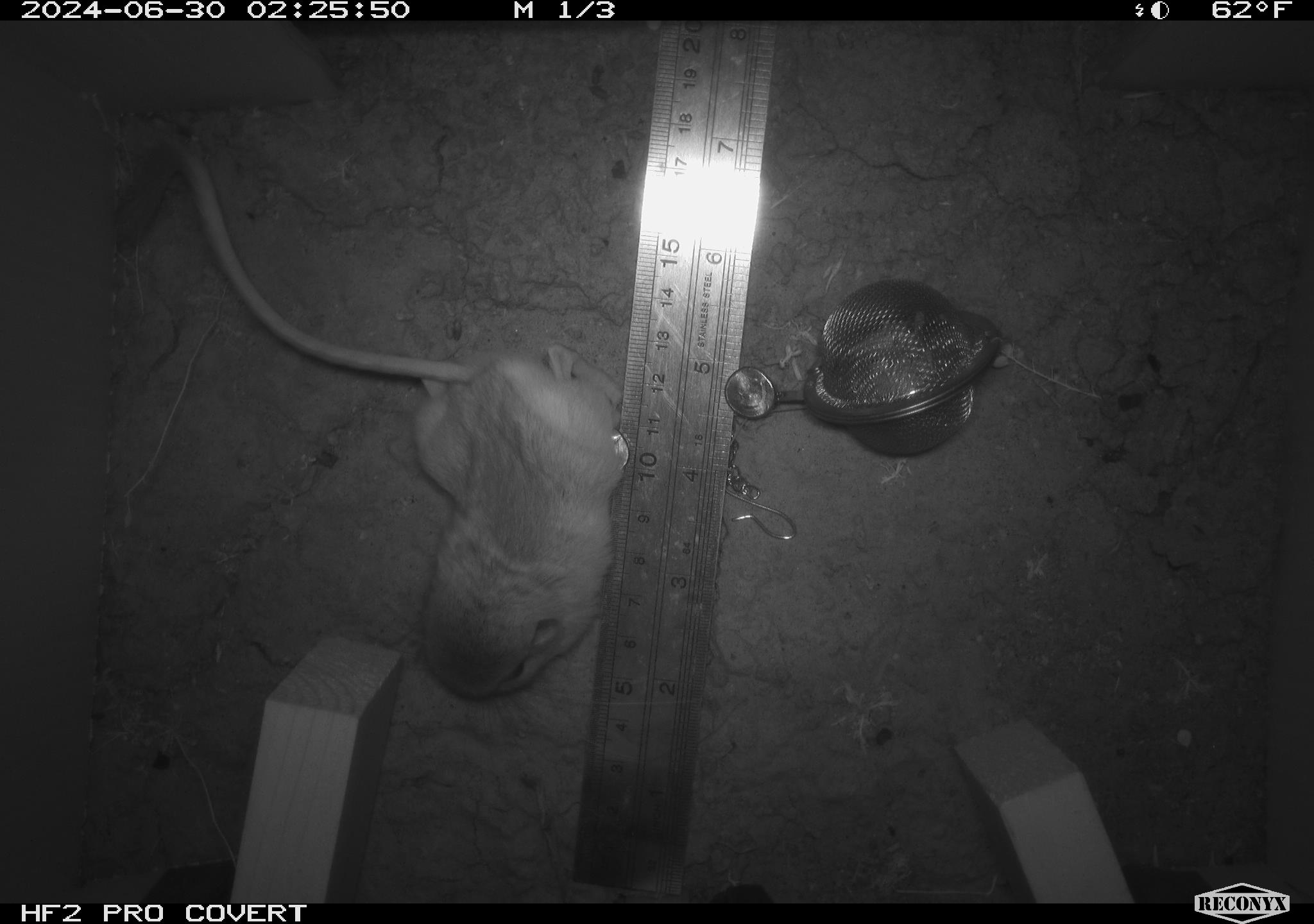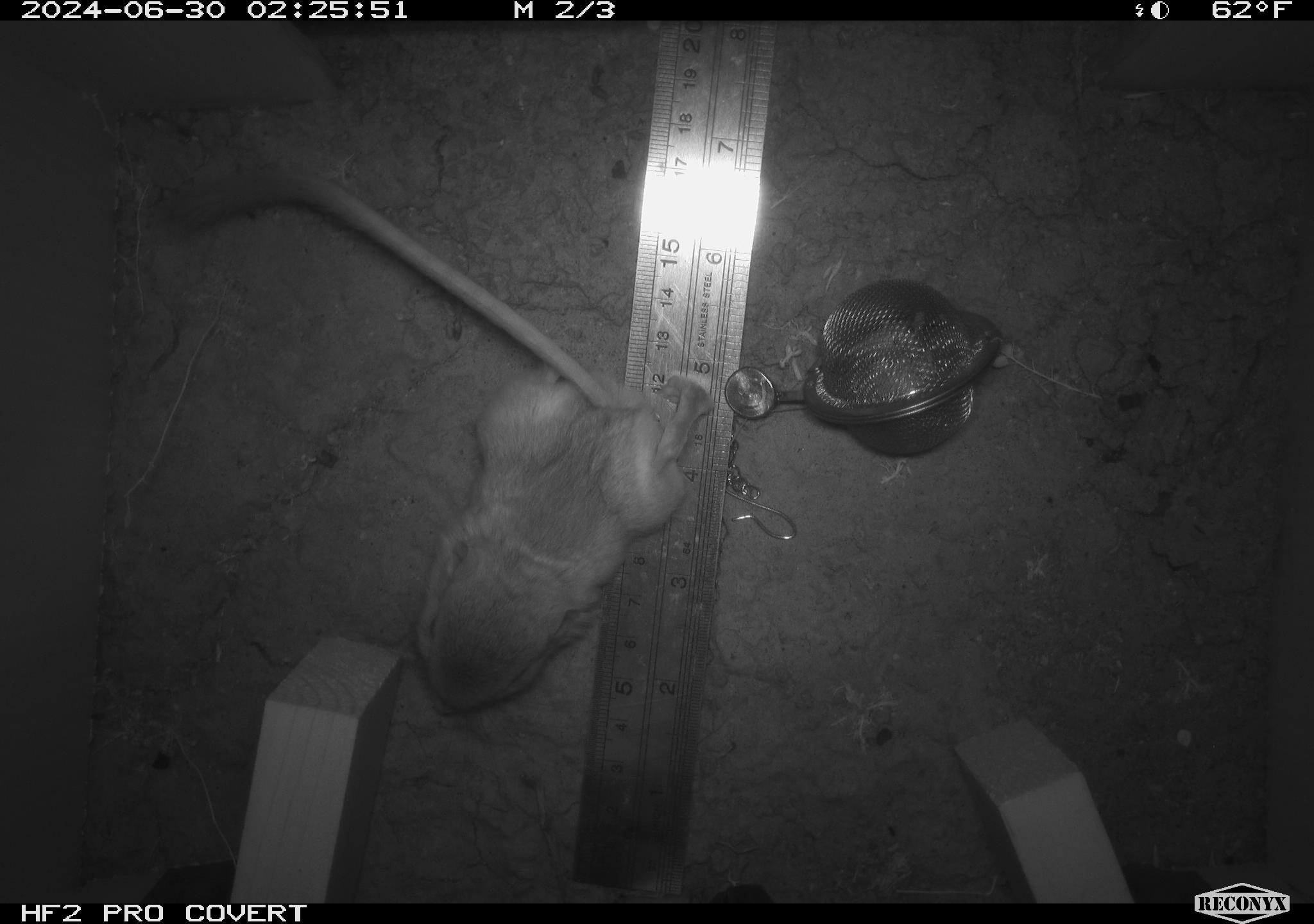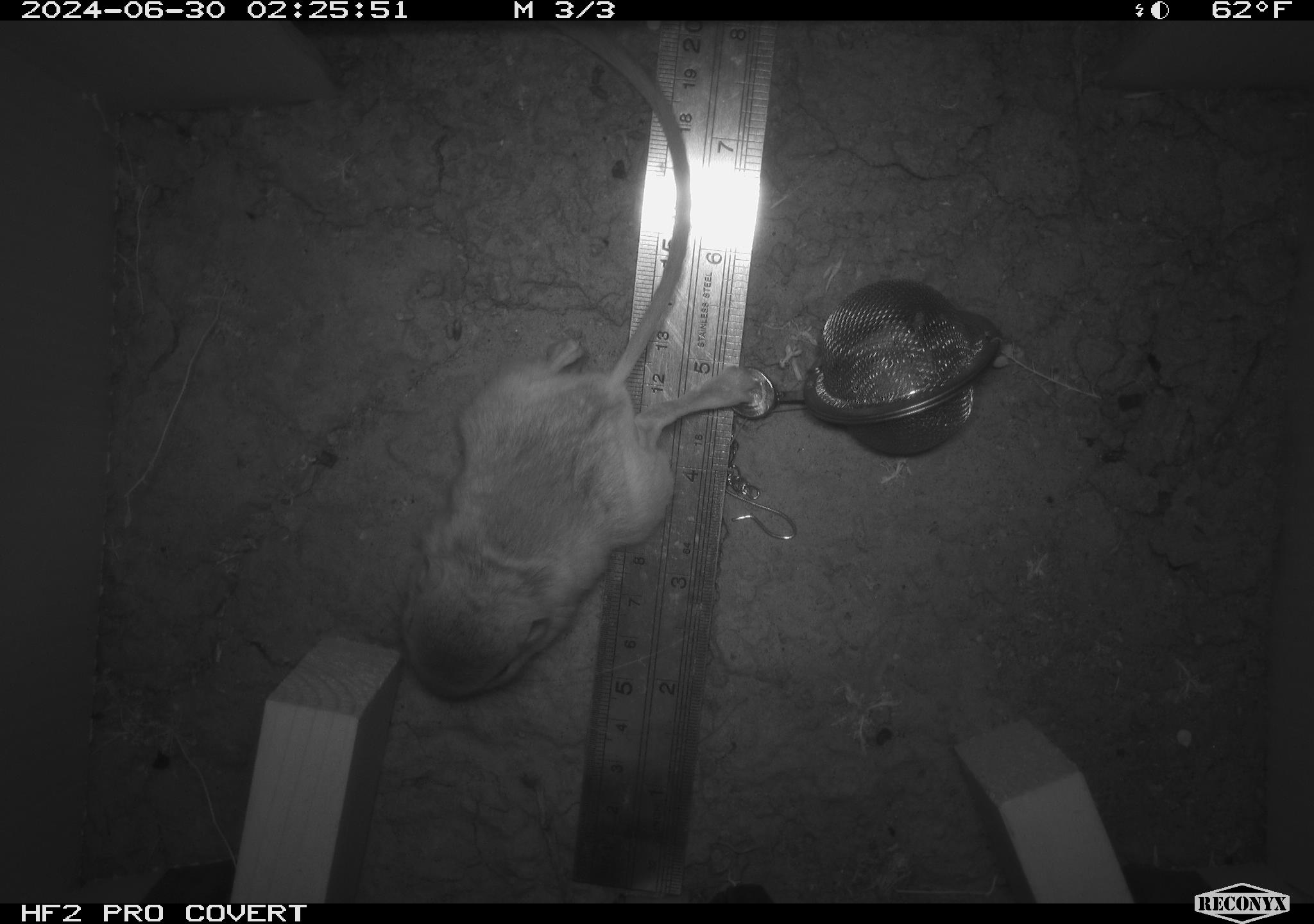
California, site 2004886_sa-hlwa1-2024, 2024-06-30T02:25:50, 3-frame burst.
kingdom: Animalia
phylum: Chordata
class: Mammalia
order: Rodentia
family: Heteromyidae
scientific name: Heteromyidae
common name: kangaroo rats and pocket mice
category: heteromyidae family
Heteromyidae family (kangaroo rats and pocket mice) (Heteromyidae).